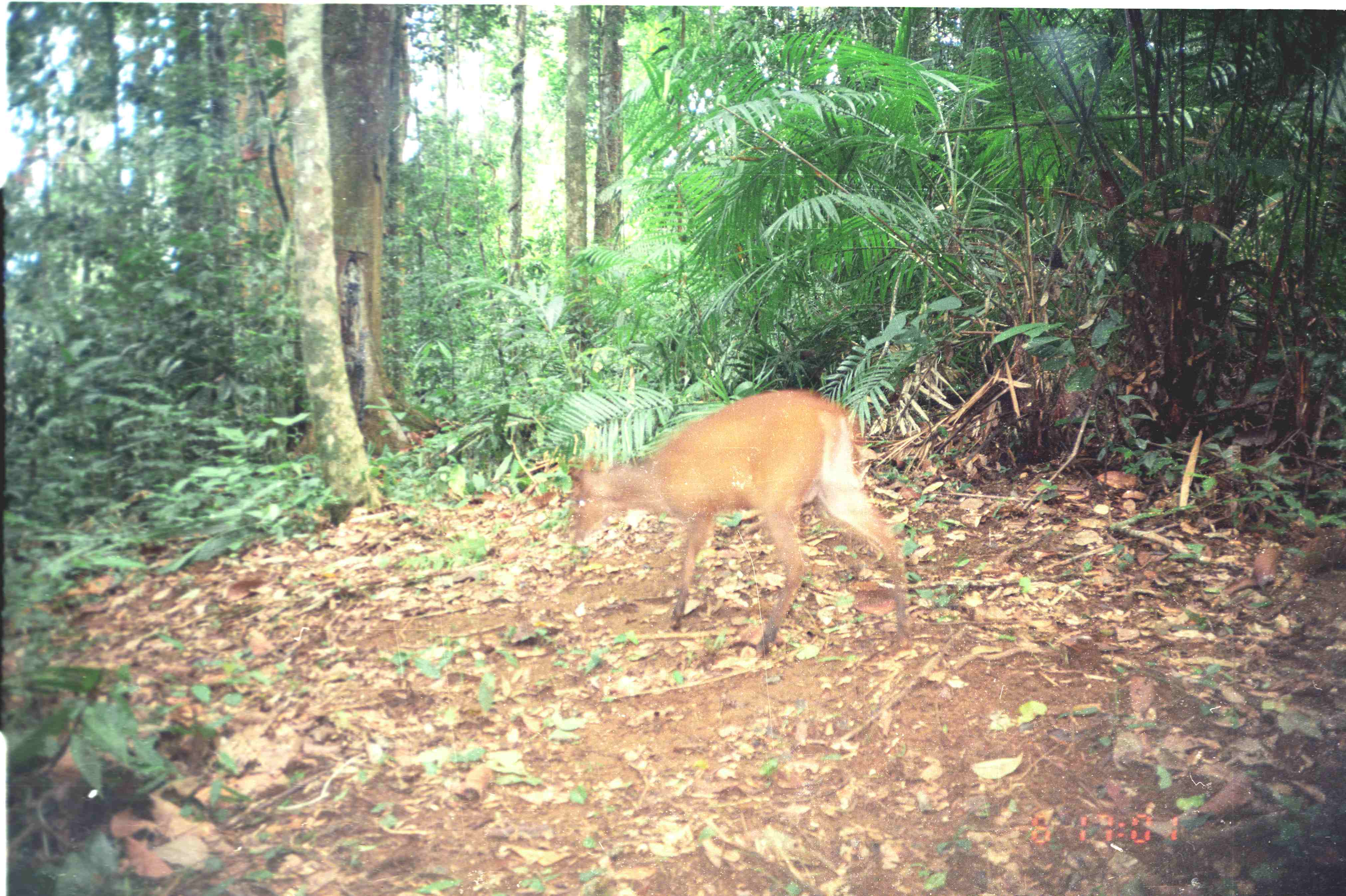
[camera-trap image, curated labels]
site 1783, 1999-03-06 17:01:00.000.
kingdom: Animalia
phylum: Chordata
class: Mammalia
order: Artiodactyla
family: Cervidae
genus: Muntiacus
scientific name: Muntiacus muntjak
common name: southern red muntjac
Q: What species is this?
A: Muntiacus muntjak (southern red muntjac).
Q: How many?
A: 1.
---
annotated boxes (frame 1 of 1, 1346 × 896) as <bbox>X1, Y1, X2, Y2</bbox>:
muntiacus muntjak: <bbox>564, 389, 911, 659</bbox>